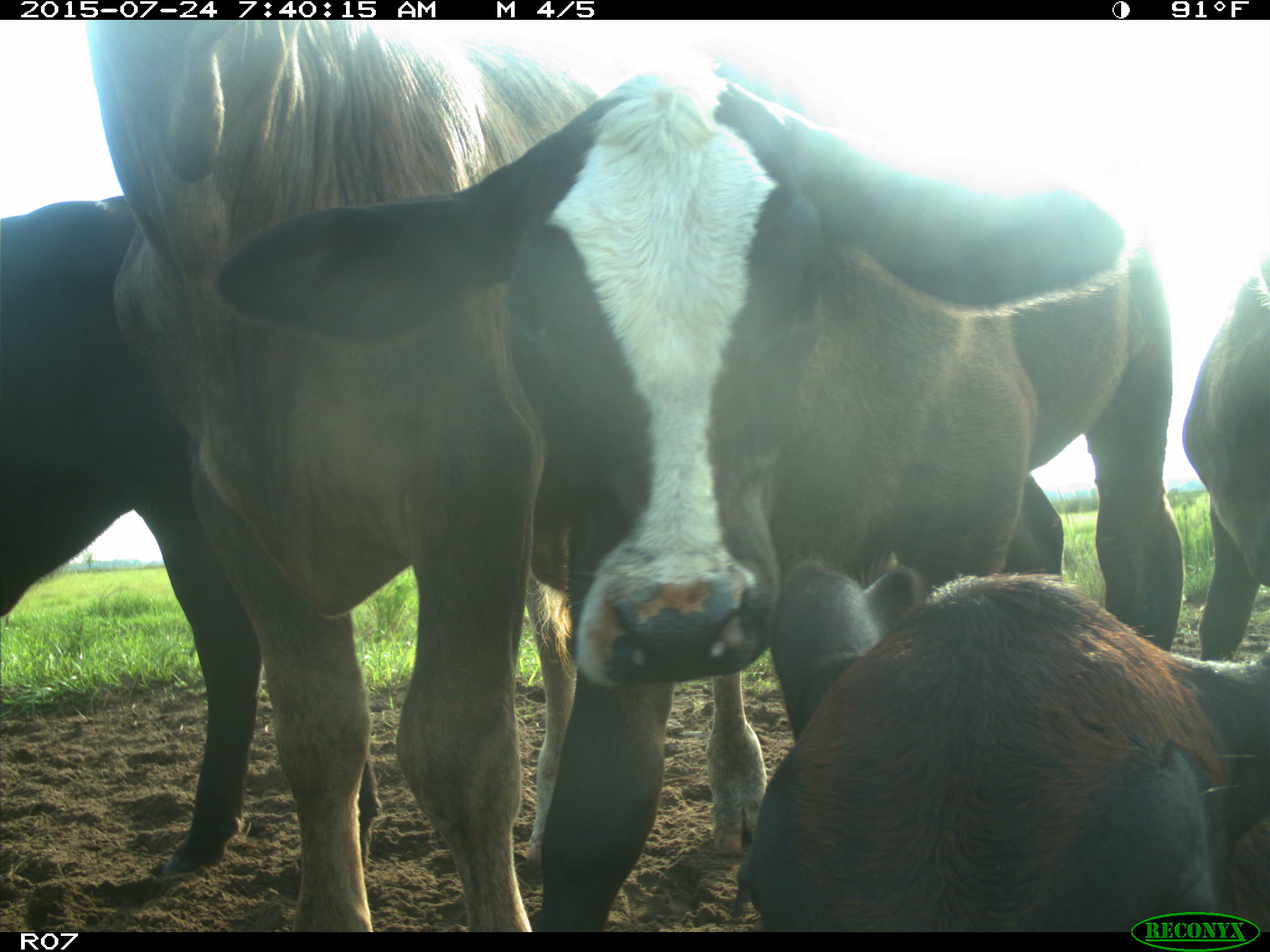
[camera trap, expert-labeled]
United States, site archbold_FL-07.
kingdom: Animalia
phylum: Chordata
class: Mammalia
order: Artiodactyla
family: Bovidae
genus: Bos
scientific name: Bos taurus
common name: domestic cow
Bos taurus (domestic cow).